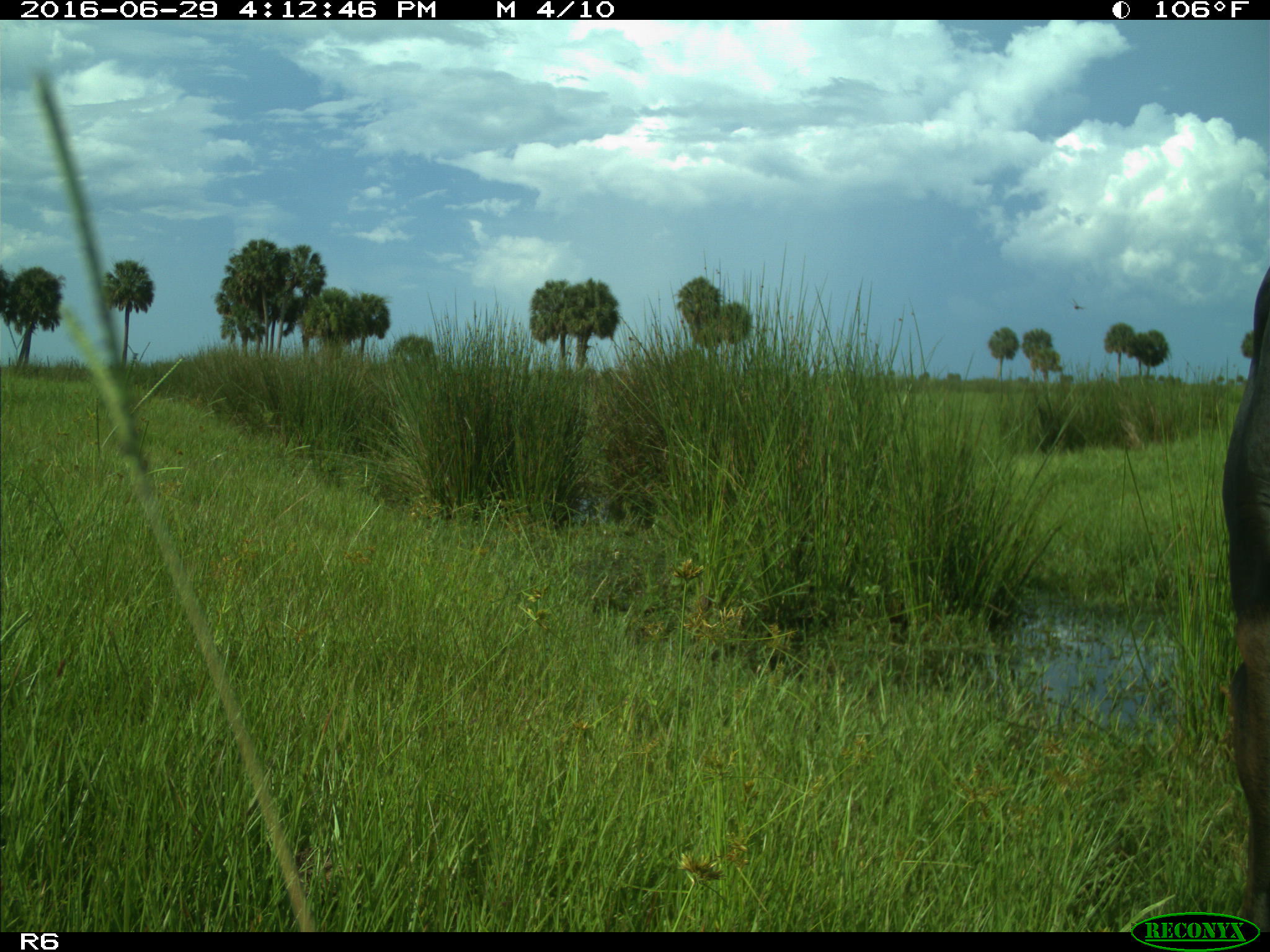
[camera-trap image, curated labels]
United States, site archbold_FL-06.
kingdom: Animalia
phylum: Chordata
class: Mammalia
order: Artiodactyla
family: Bovidae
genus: Bos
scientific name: Bos taurus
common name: domestic cow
Bos taurus (domestic cow).